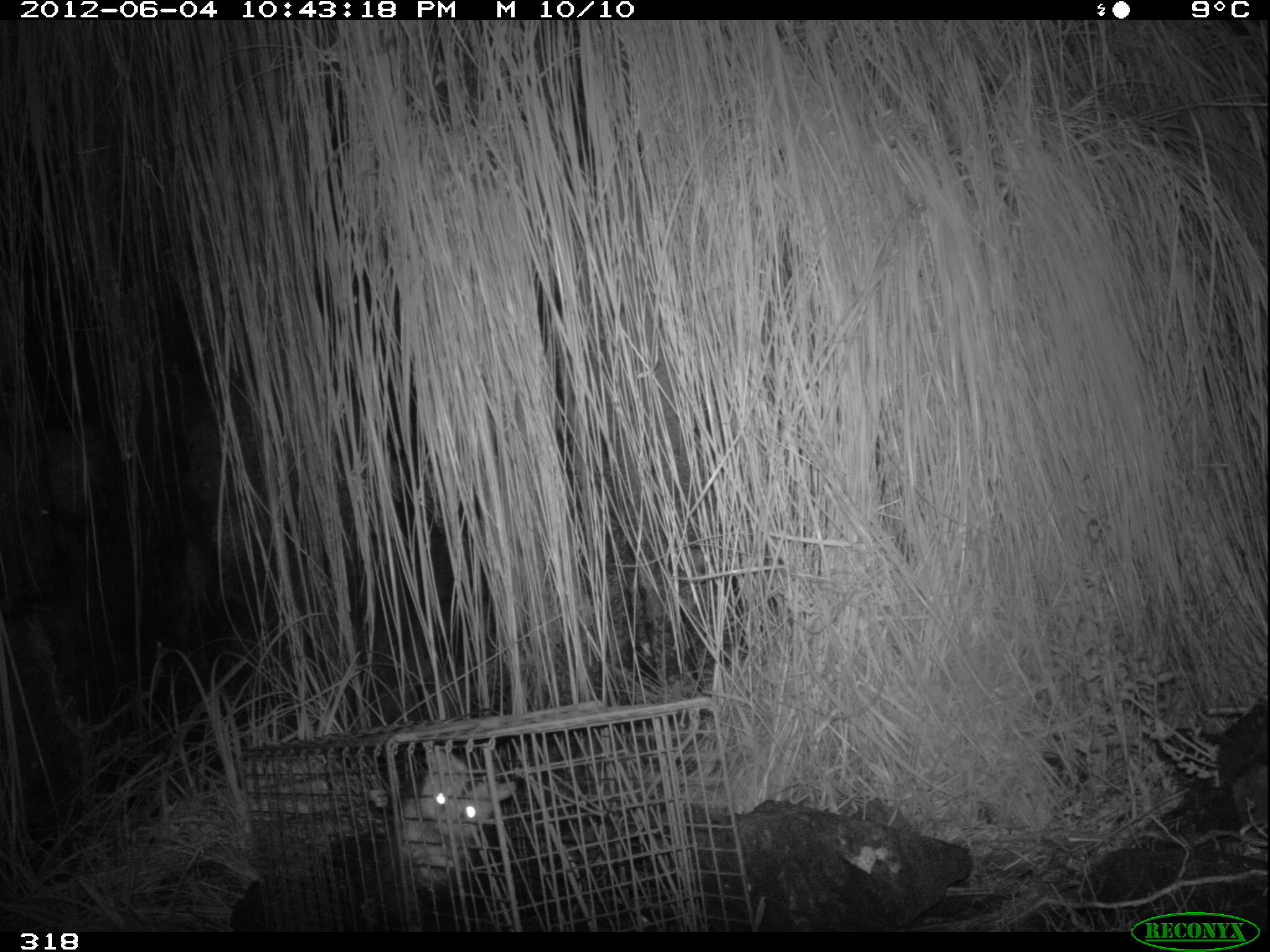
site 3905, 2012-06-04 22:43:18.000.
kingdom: Animalia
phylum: Chordata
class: Mammalia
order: Didelphimorphia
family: Didelphidae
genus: Didelphis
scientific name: Didelphis pernigra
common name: andean white-eared opossum